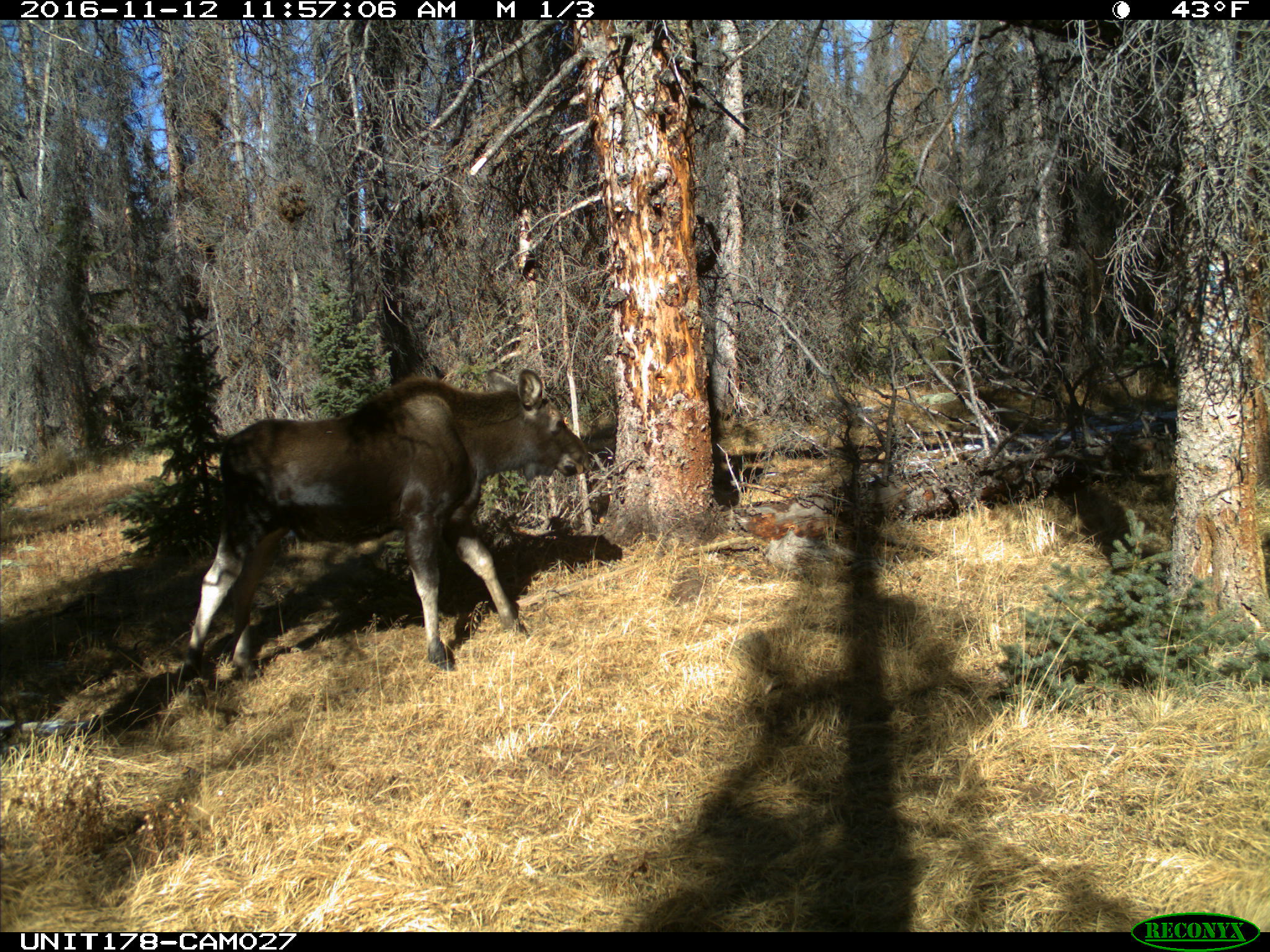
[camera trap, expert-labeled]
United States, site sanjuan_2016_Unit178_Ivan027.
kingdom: Animalia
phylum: Chordata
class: Mammalia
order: Artiodactyla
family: Cervidae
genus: Alces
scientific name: Alces alces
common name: moose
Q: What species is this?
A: Alces alces (moose).